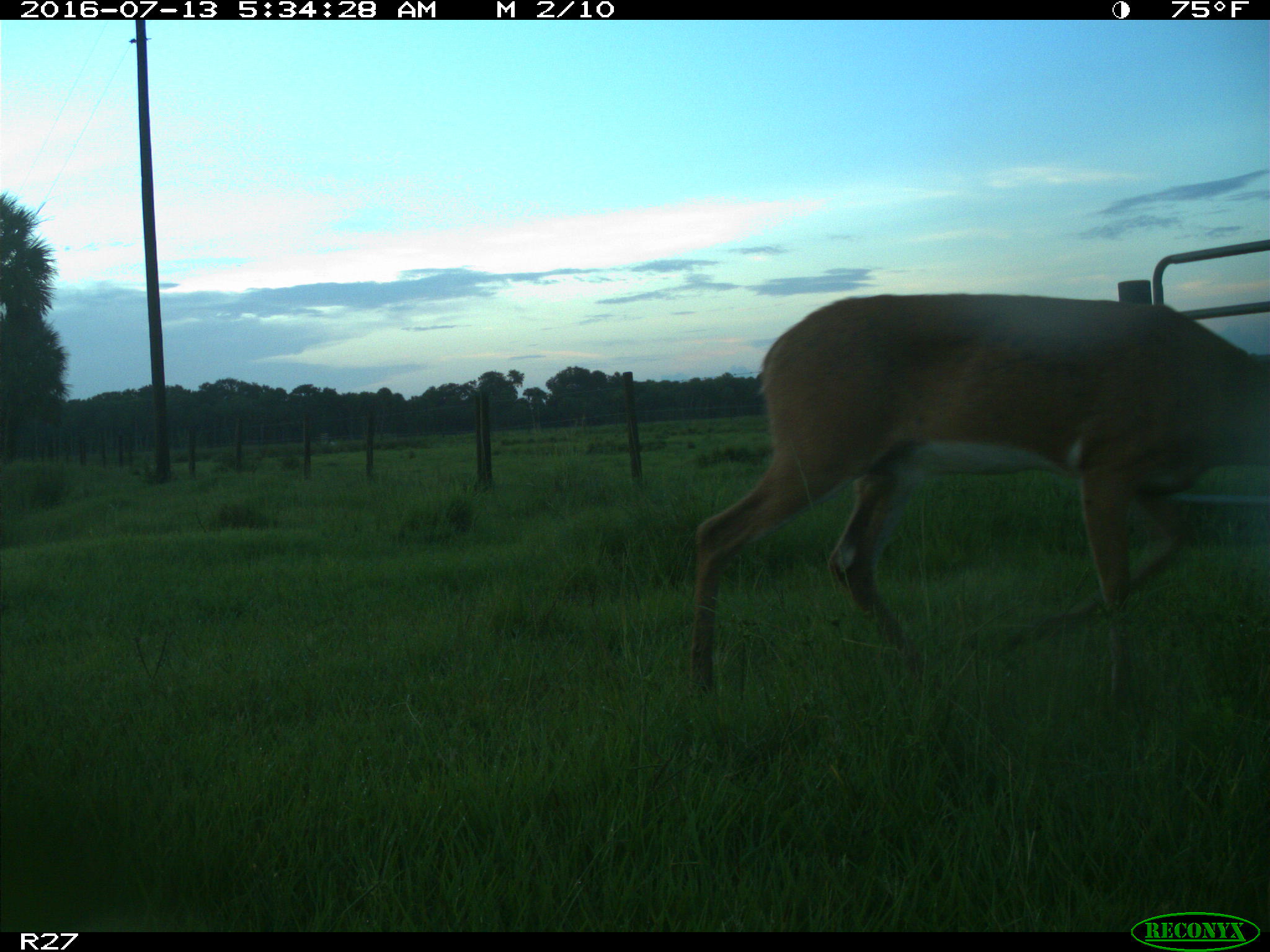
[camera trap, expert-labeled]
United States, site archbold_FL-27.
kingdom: Animalia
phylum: Chordata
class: Mammalia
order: Artiodactyla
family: Cervidae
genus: Odocoileus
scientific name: Odocoileus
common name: deer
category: unidentified deer